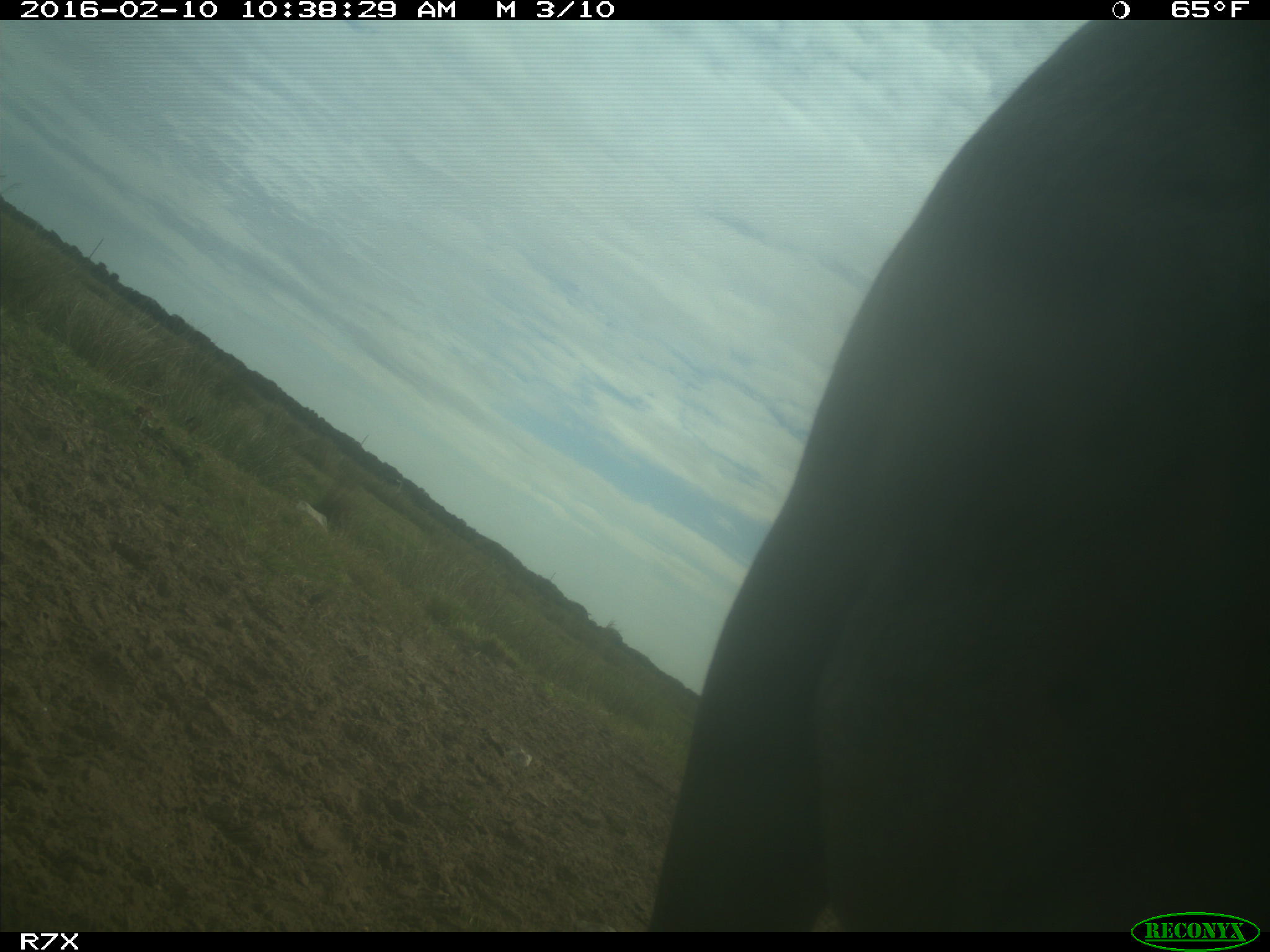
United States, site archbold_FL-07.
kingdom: Animalia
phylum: Chordata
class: Mammalia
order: Artiodactyla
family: Bovidae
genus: Bos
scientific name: Bos taurus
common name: domestic cow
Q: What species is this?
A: Bos taurus (domestic cow).